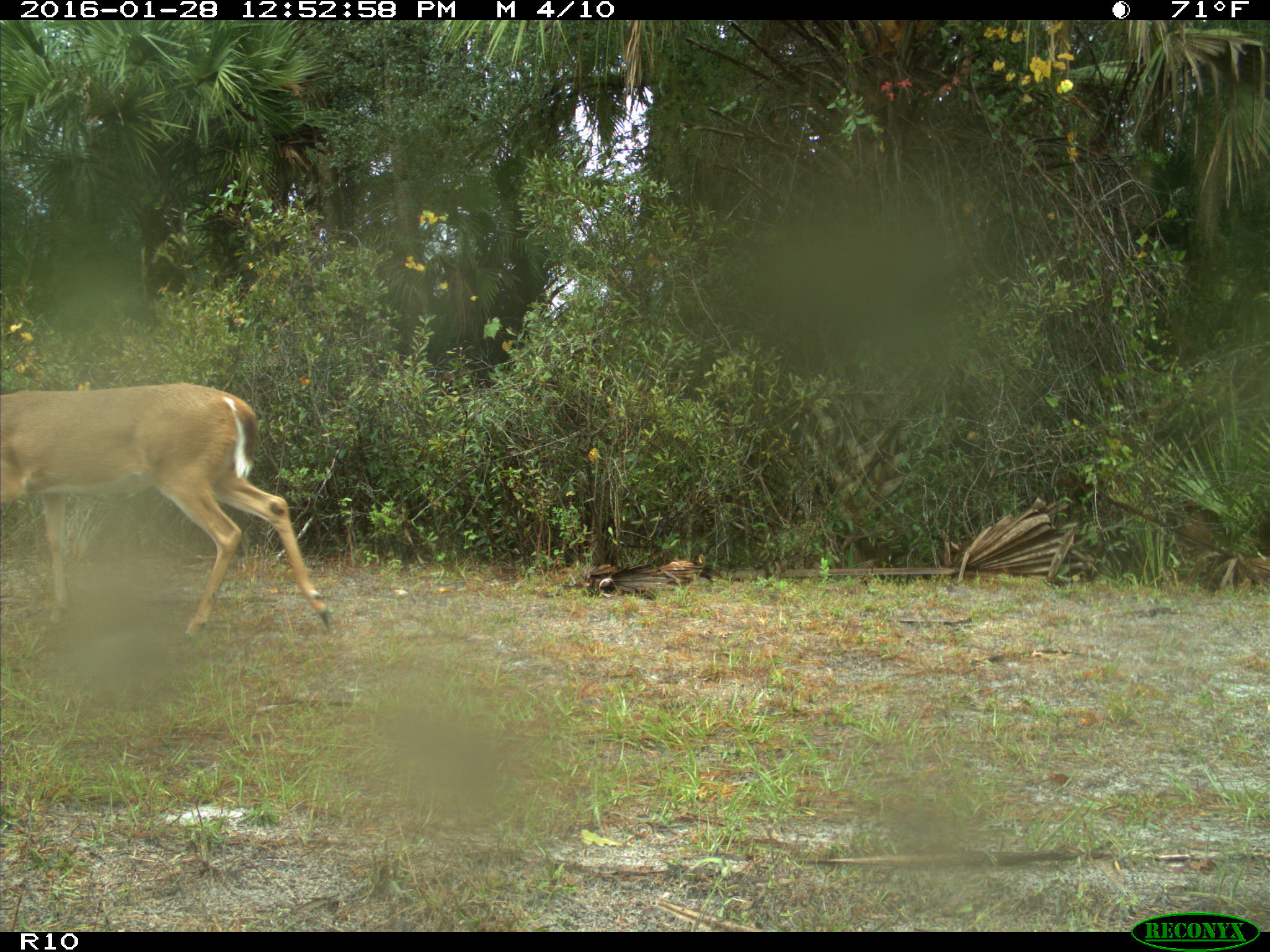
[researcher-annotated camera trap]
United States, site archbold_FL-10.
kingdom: Animalia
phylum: Chordata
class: Mammalia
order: Artiodactyla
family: Cervidae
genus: Odocoileus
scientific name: Odocoileus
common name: deer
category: unidentified deer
Unidentified deer (deer) (Odocoileus).